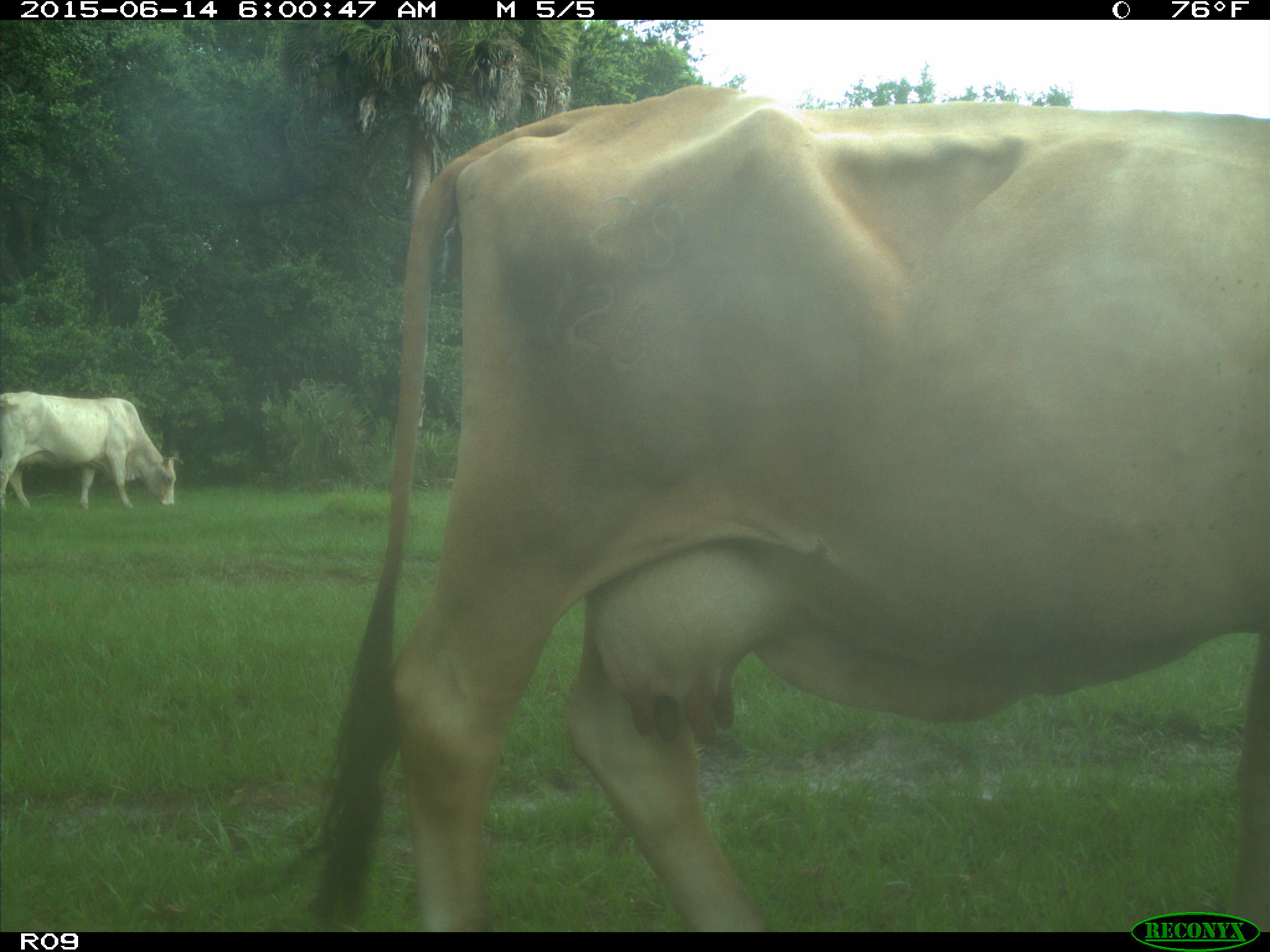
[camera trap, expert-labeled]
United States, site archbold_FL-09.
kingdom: Animalia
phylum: Chordata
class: Mammalia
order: Artiodactyla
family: Bovidae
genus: Bos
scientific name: Bos taurus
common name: domestic cow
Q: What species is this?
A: Bos taurus (domestic cow).